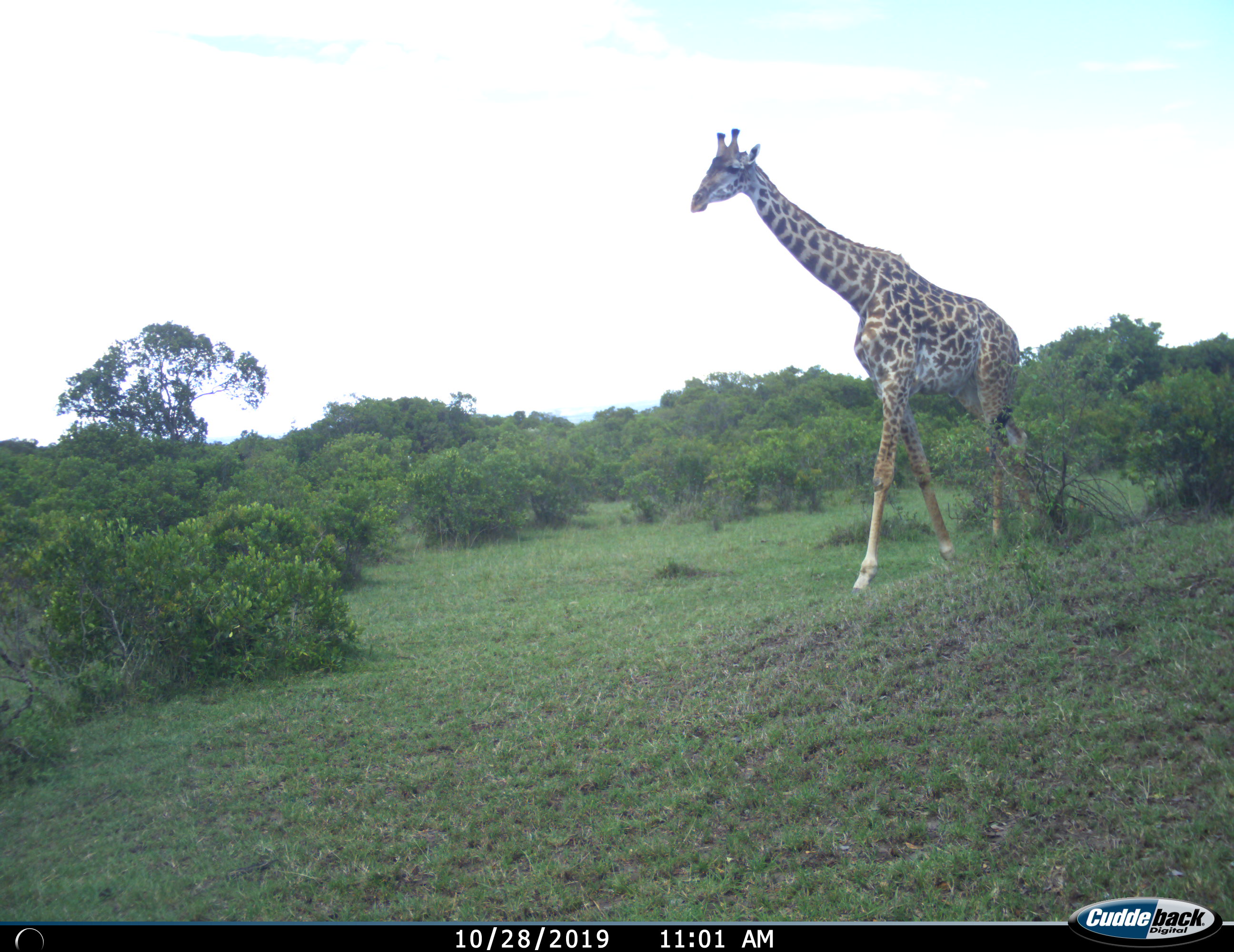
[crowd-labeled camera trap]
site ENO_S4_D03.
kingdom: Animalia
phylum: Chordata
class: Mammalia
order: Artiodactyla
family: Giraffidae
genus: Giraffa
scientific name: Giraffa camelopardalis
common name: giraffe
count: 1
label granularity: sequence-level